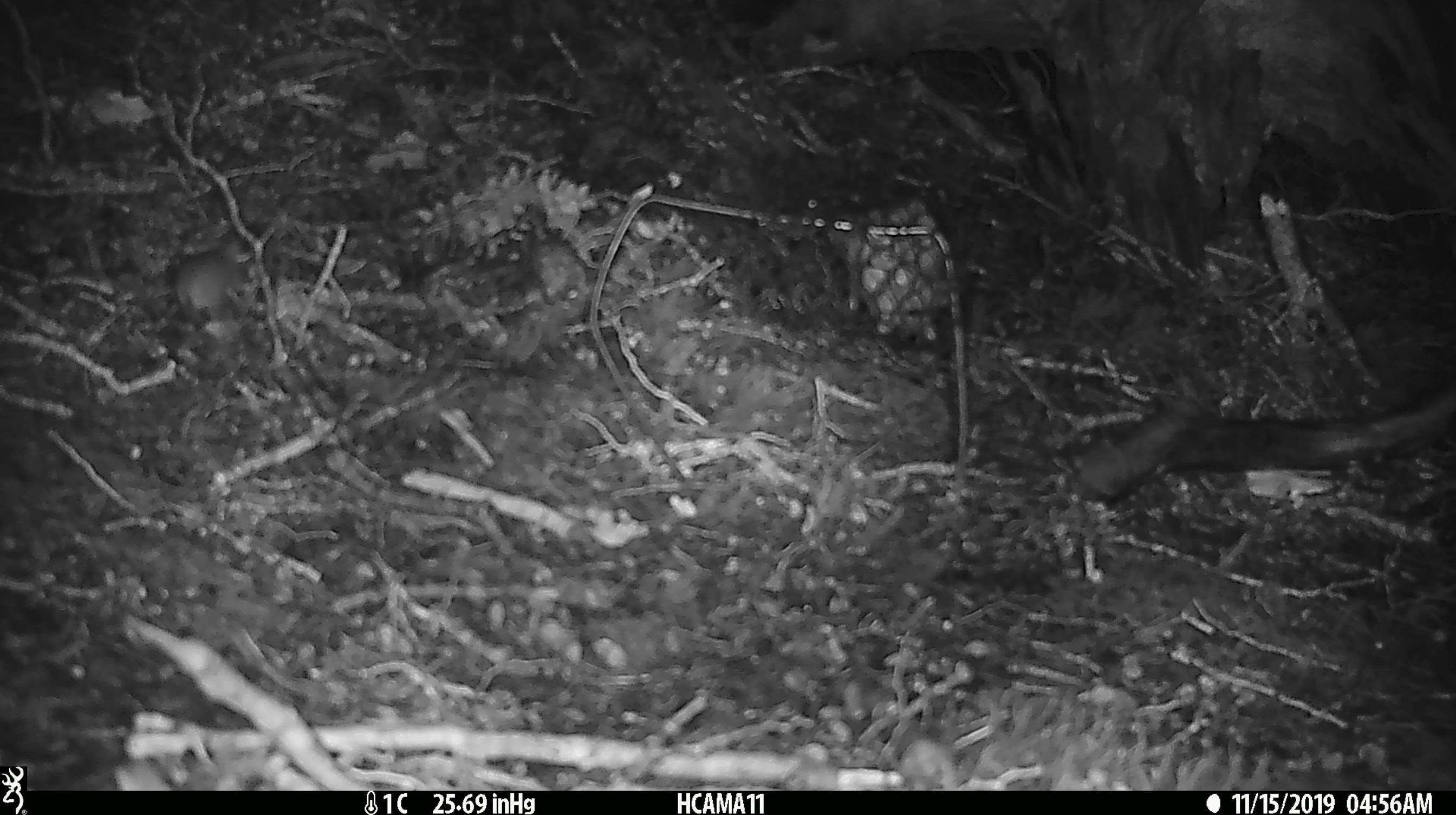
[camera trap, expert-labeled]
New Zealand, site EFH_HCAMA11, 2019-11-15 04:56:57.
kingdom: Animalia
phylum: Chordata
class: Mammalia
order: Rodentia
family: Muridae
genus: Mus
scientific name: Mus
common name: mouse